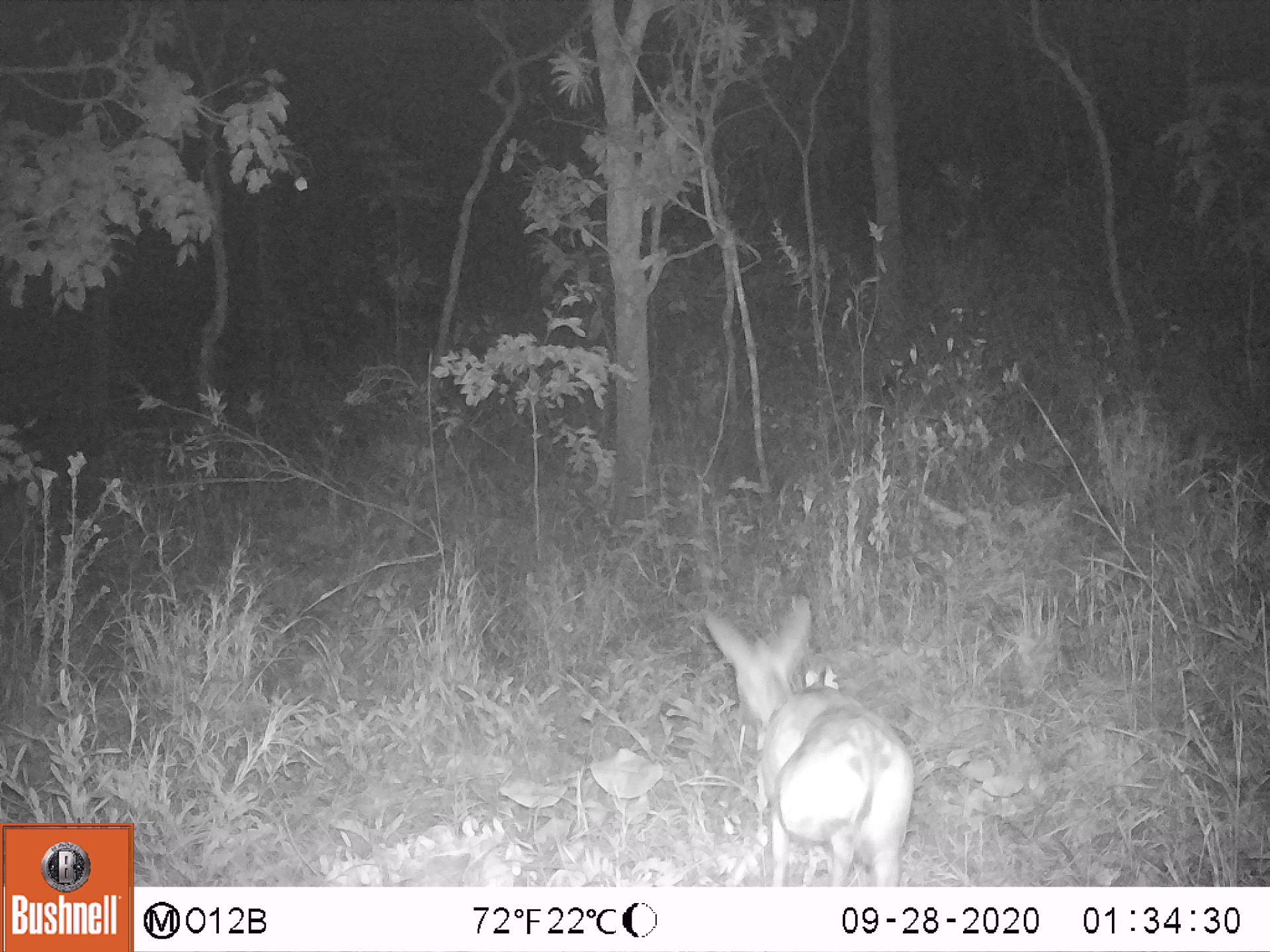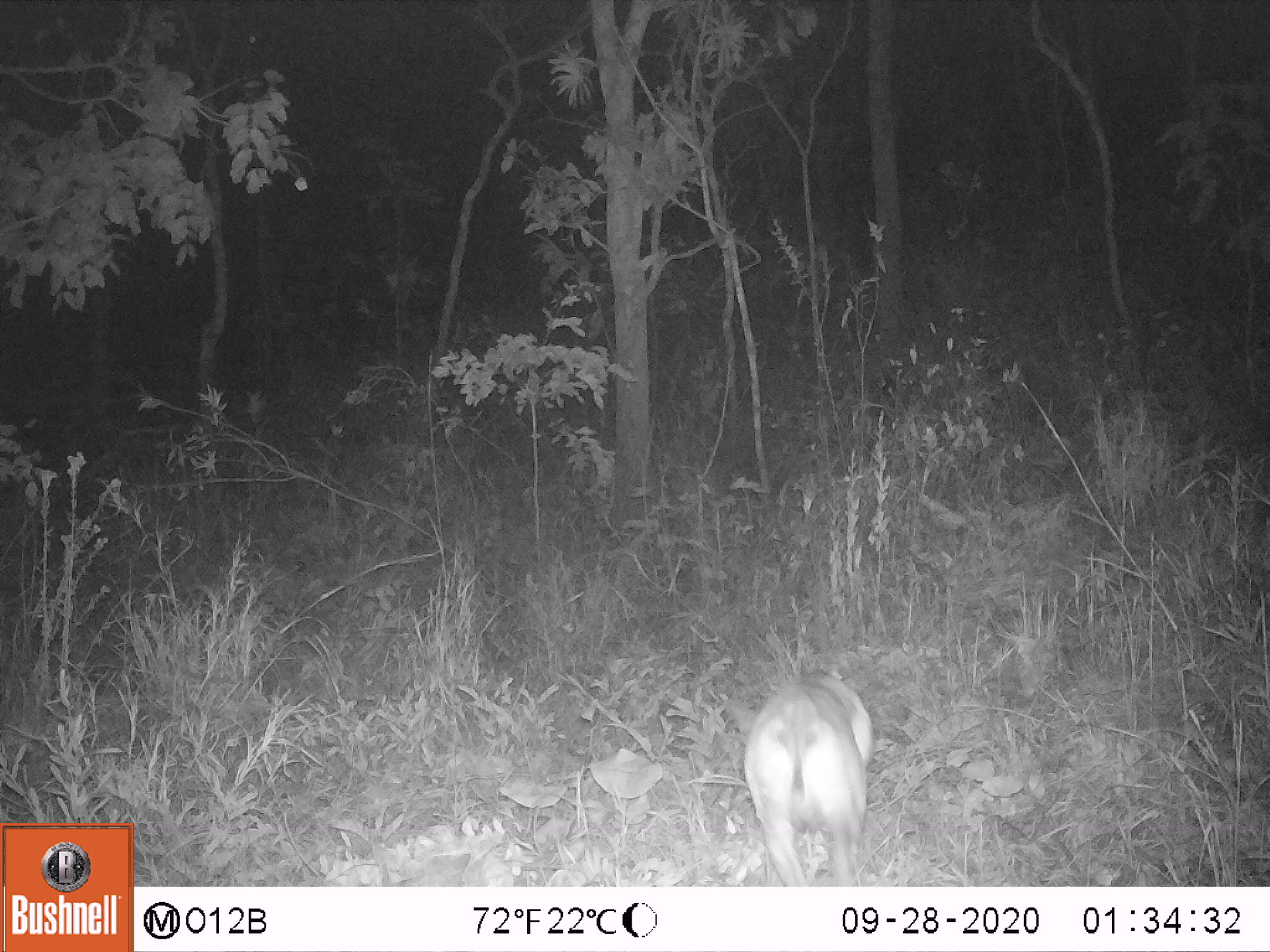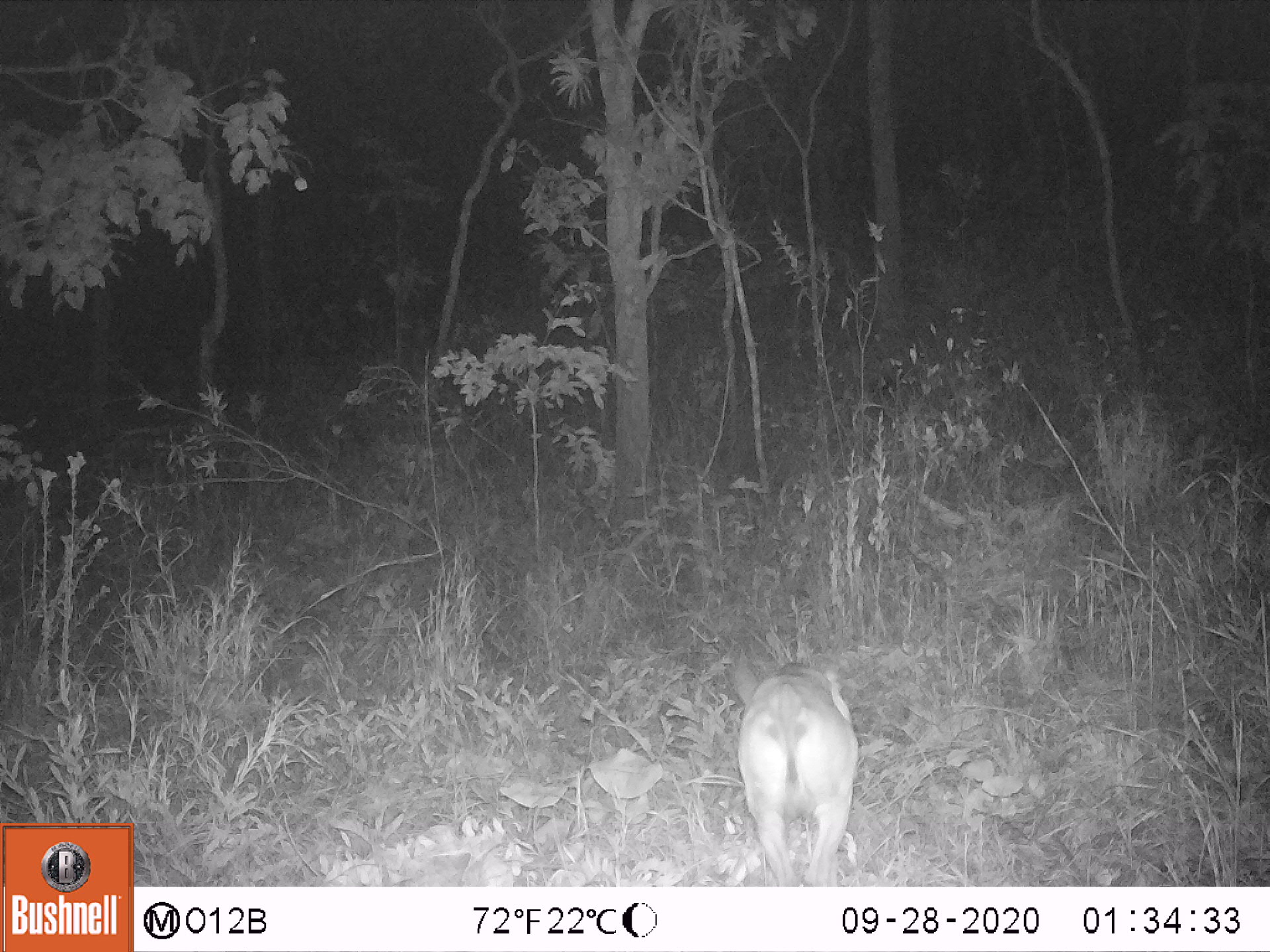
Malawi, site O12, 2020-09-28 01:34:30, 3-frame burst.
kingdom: Animalia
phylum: Chordata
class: Mammalia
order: Artiodactyla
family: Bovidae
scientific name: Antilopinae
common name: small antelope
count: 1